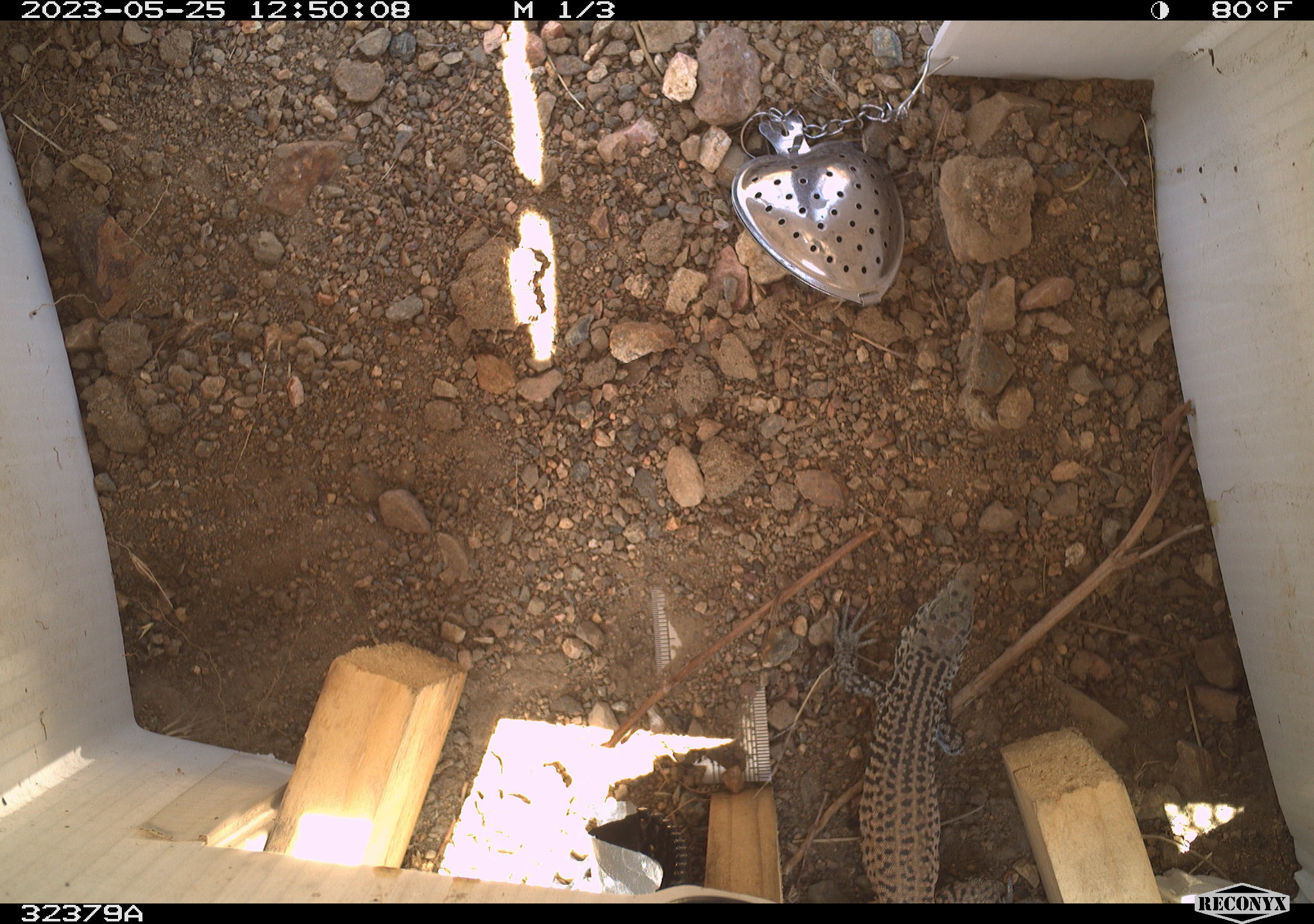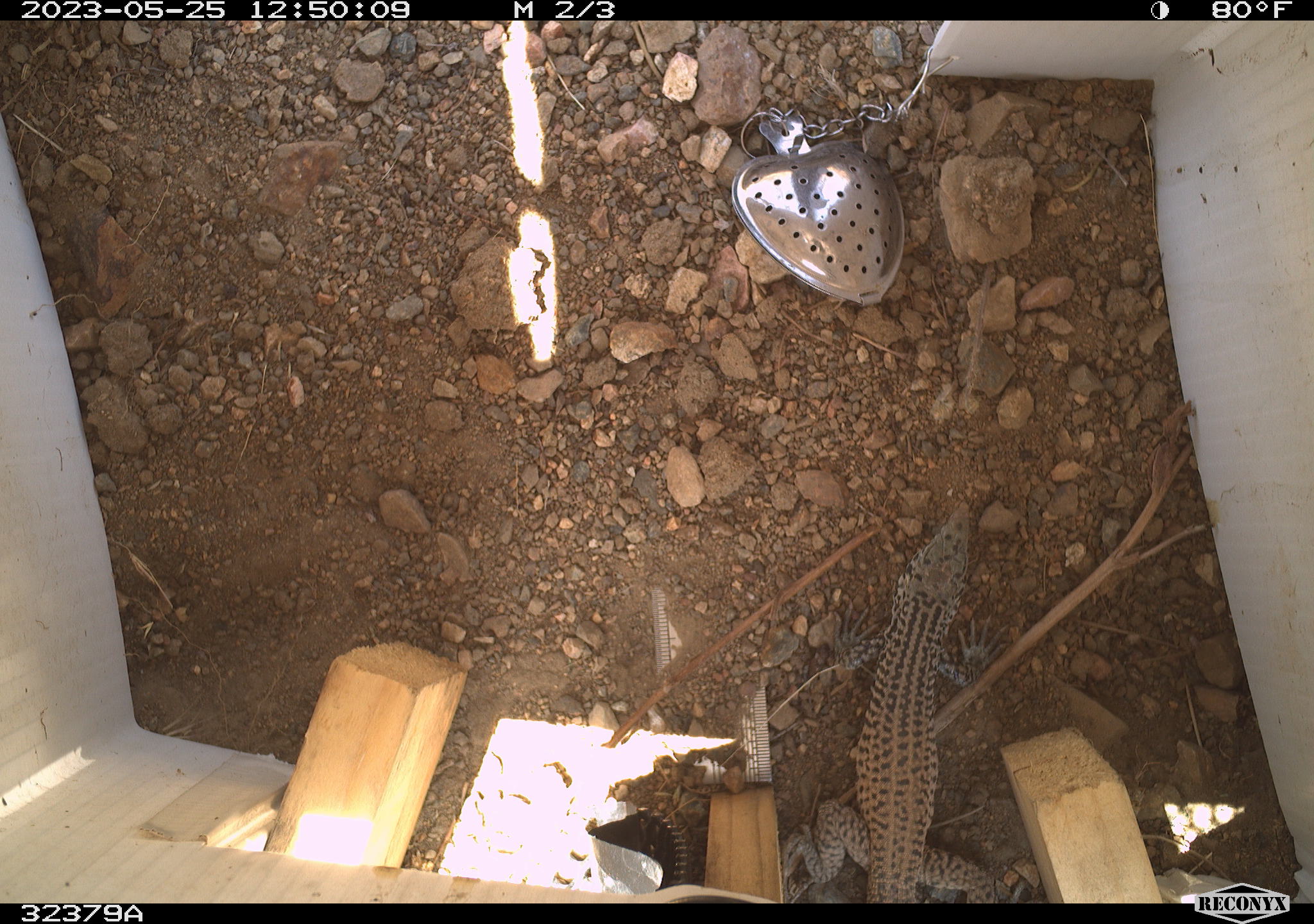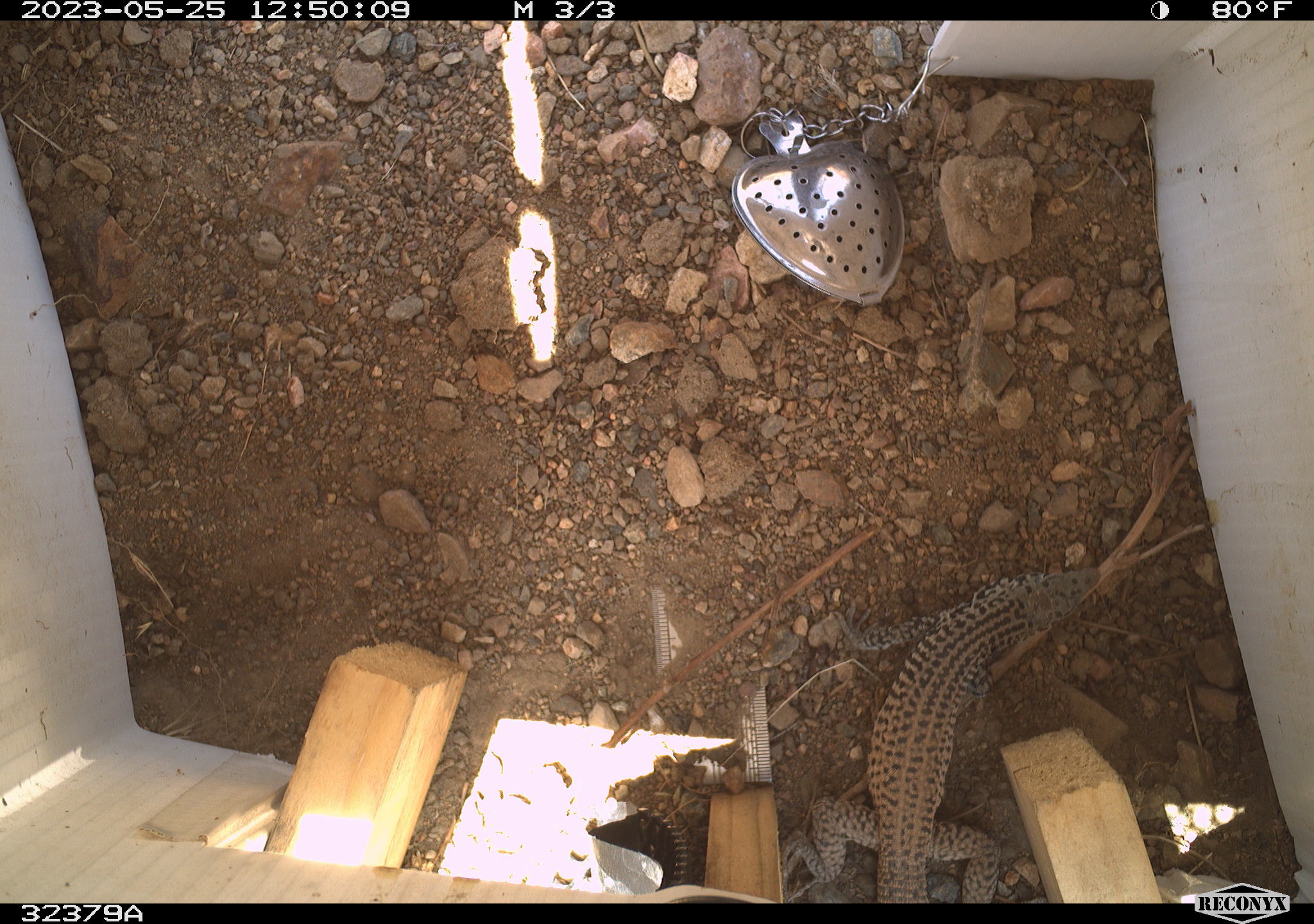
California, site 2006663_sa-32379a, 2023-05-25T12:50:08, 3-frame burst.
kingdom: Animalia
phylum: Chordata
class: Reptilia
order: Squamata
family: Teiidae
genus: Aspidoscelis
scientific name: Aspidoscelis tigris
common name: western whiptail